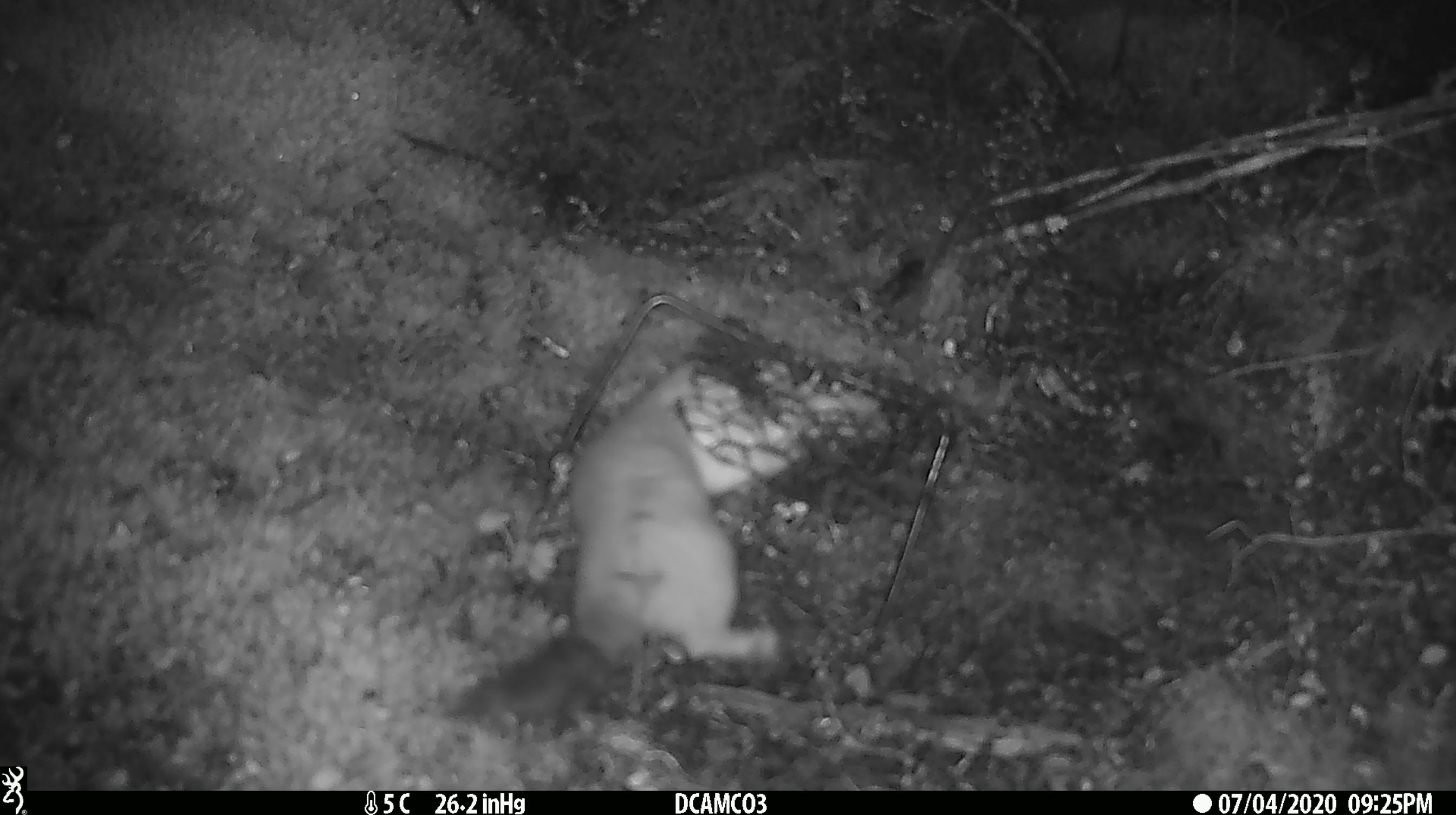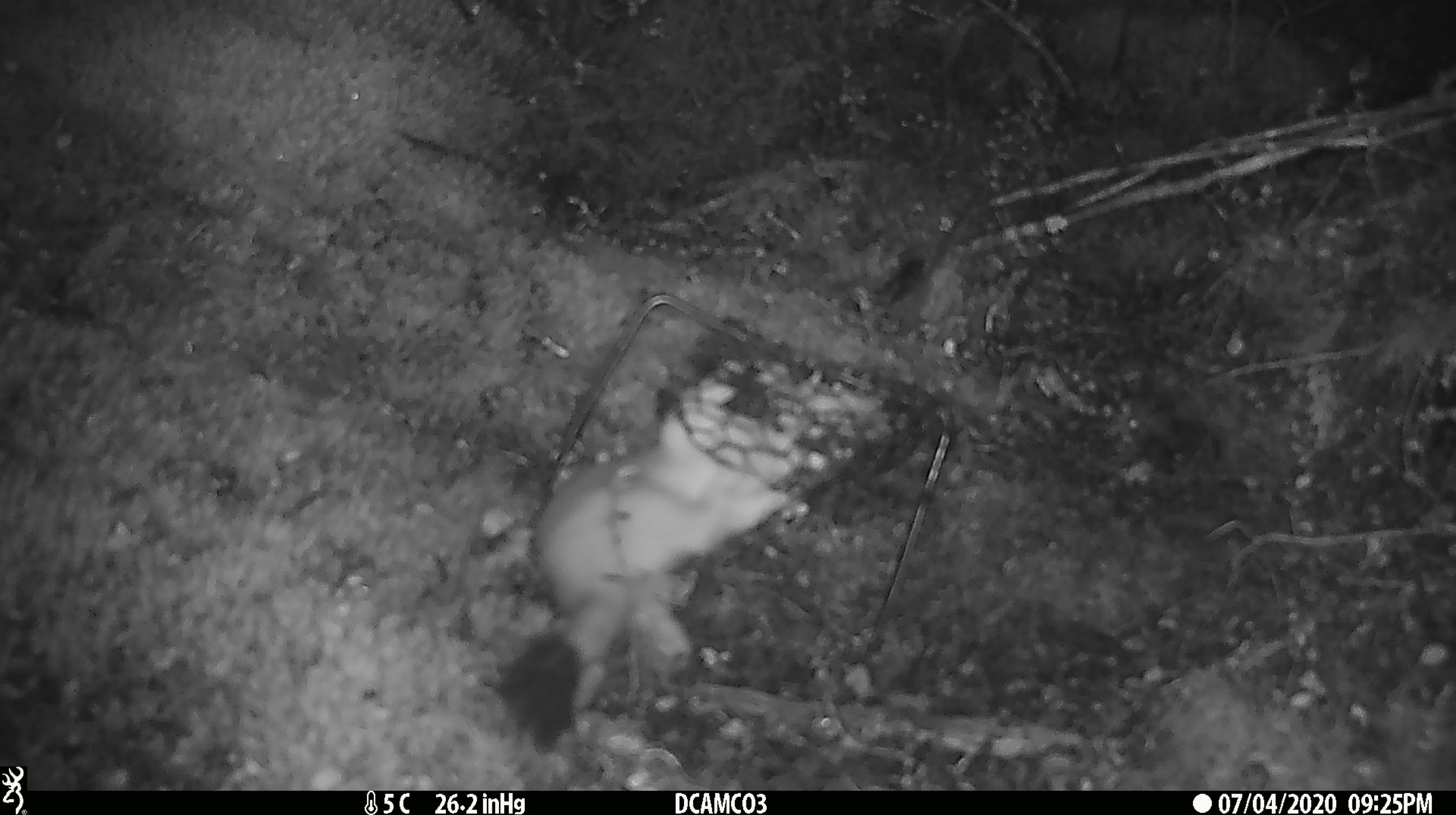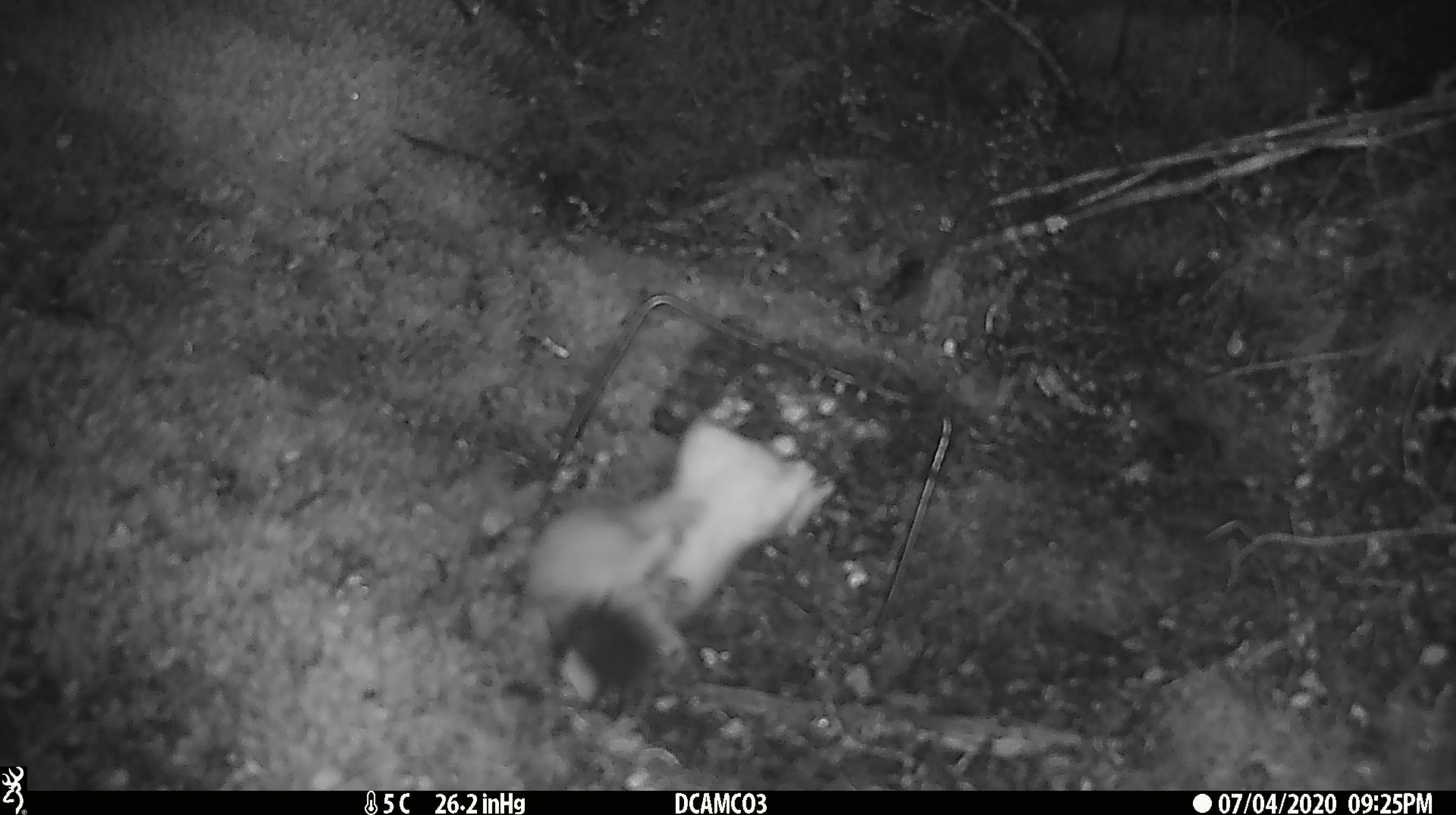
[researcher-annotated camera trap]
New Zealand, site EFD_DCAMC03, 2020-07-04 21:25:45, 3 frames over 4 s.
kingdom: Animalia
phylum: Chordata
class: Mammalia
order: Carnivora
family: Mustelidae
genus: Mustela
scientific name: Mustela erminea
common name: stoat